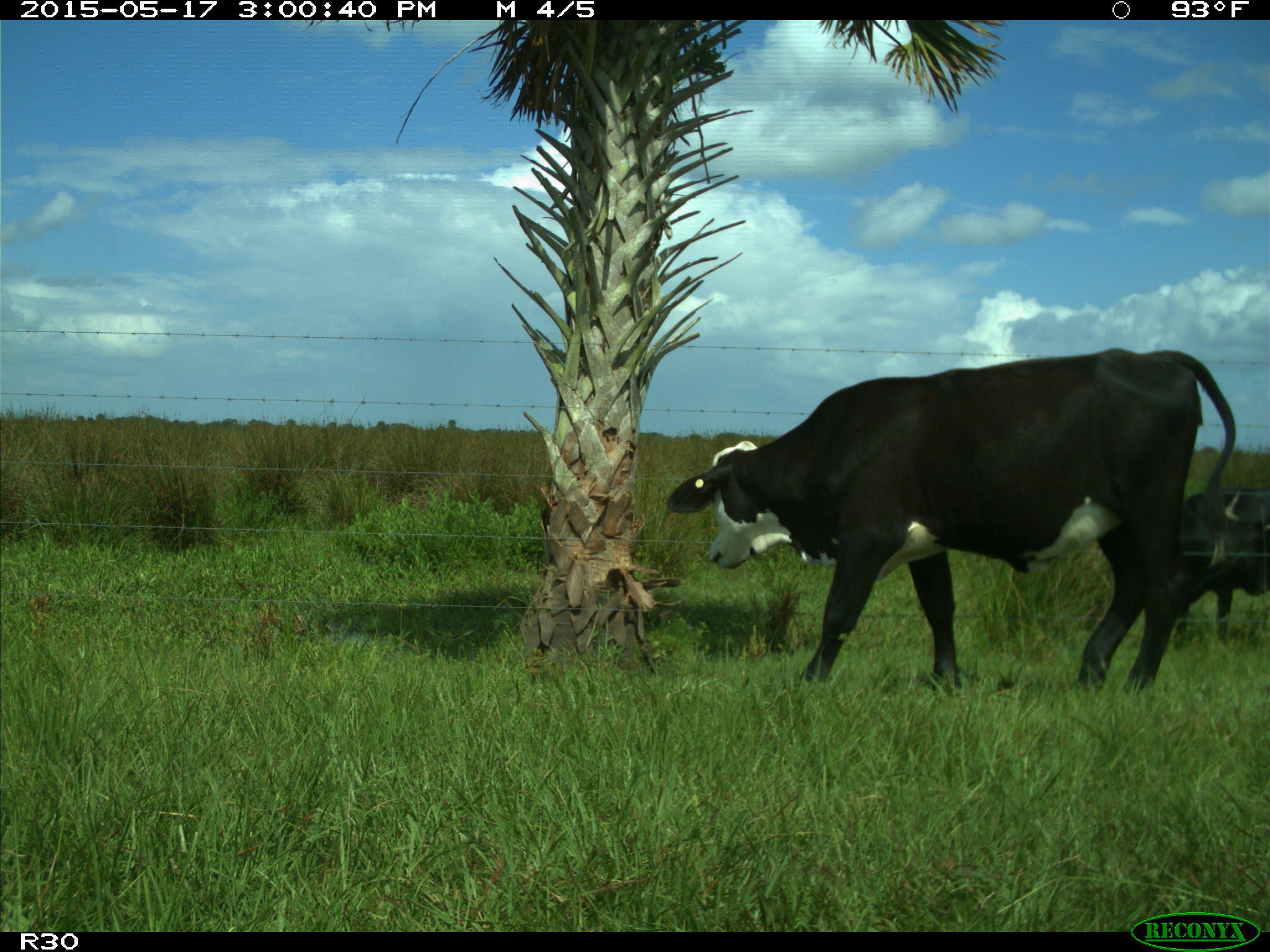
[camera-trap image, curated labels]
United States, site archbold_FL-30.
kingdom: Animalia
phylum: Chordata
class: Mammalia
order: Artiodactyla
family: Bovidae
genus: Bos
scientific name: Bos taurus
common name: domestic cow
Bos taurus (domestic cow).